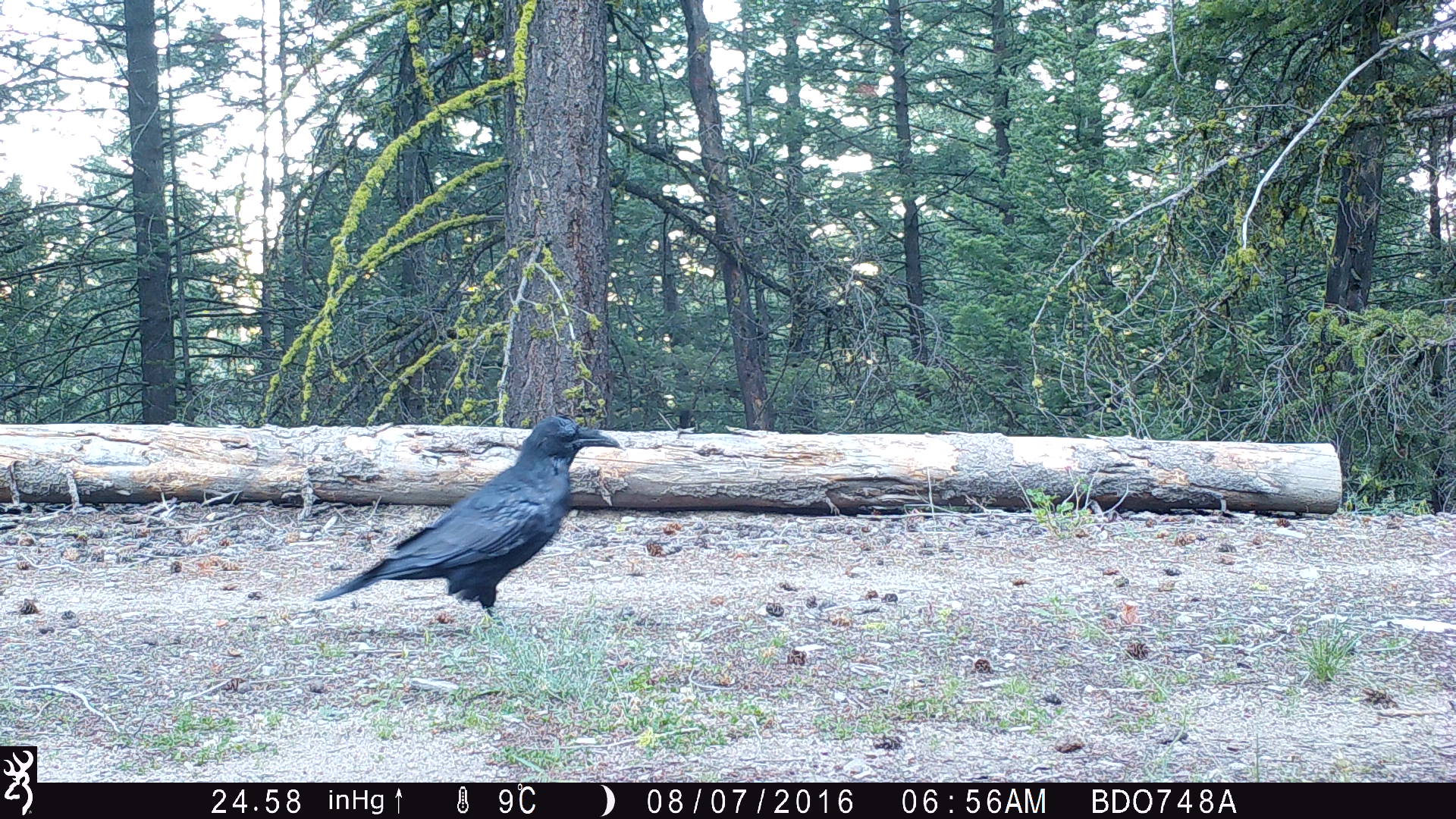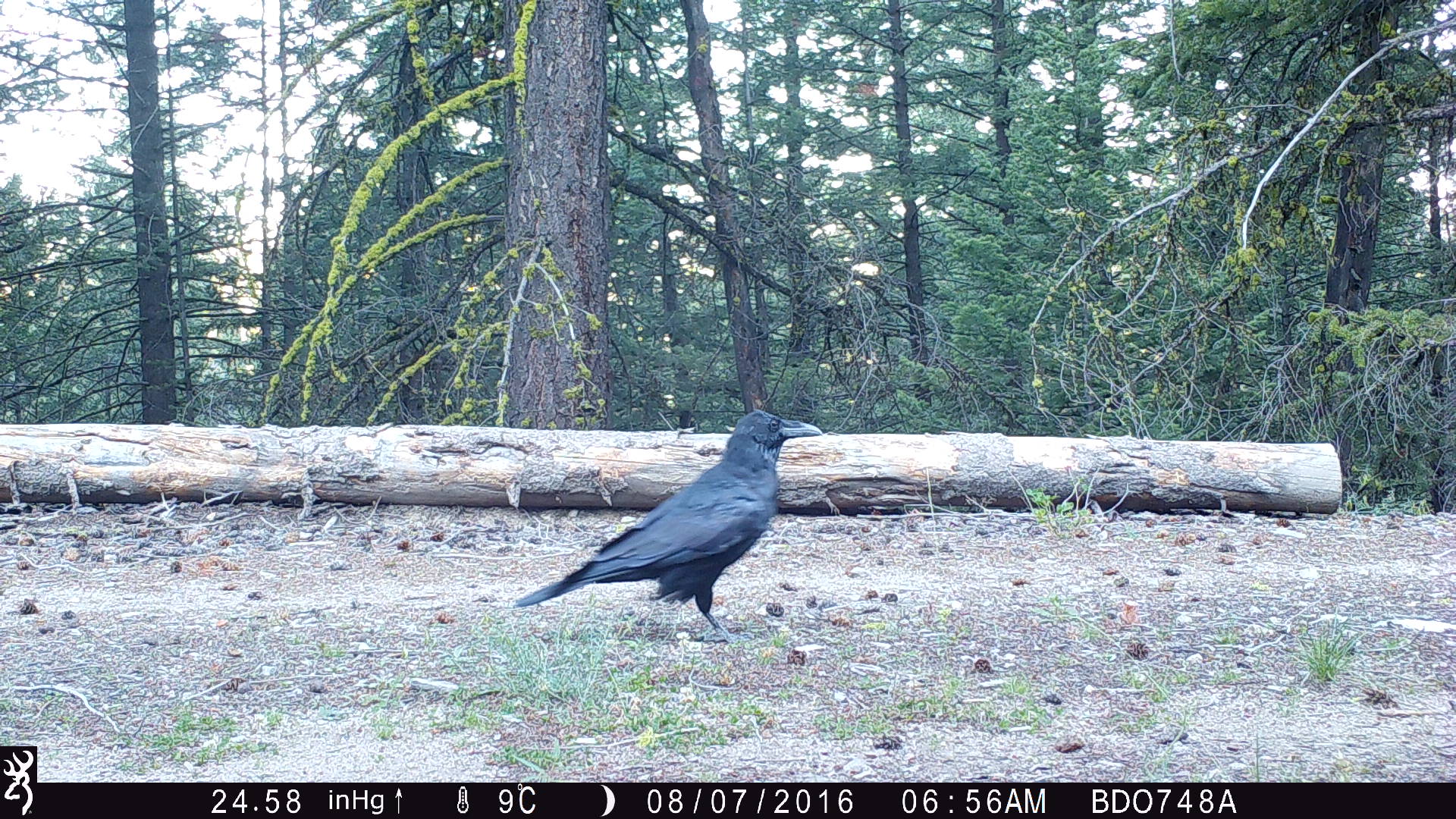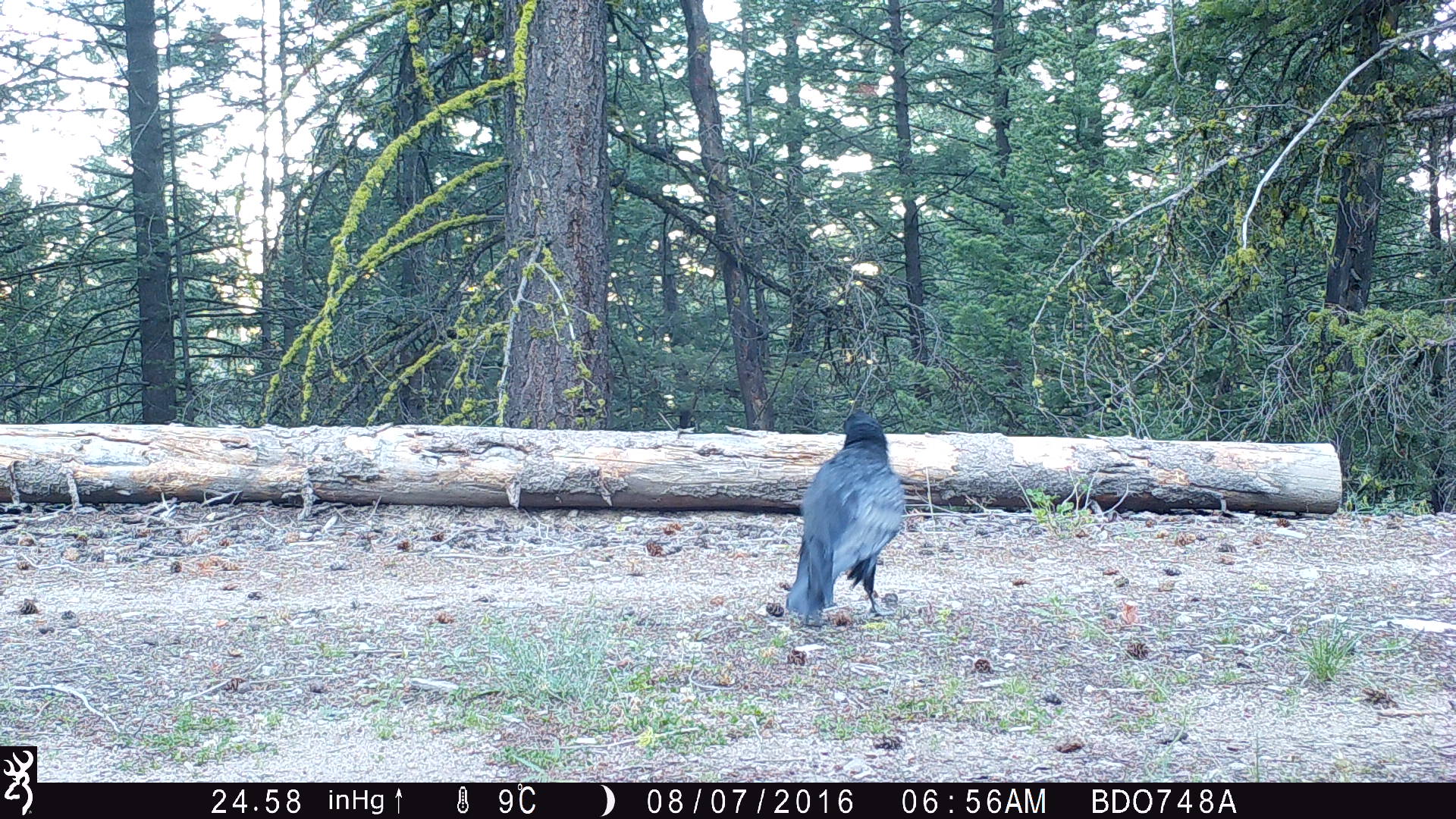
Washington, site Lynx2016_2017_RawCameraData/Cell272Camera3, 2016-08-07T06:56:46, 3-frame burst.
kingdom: Animalia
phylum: Chordata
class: Aves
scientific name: Aves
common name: birds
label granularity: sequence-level